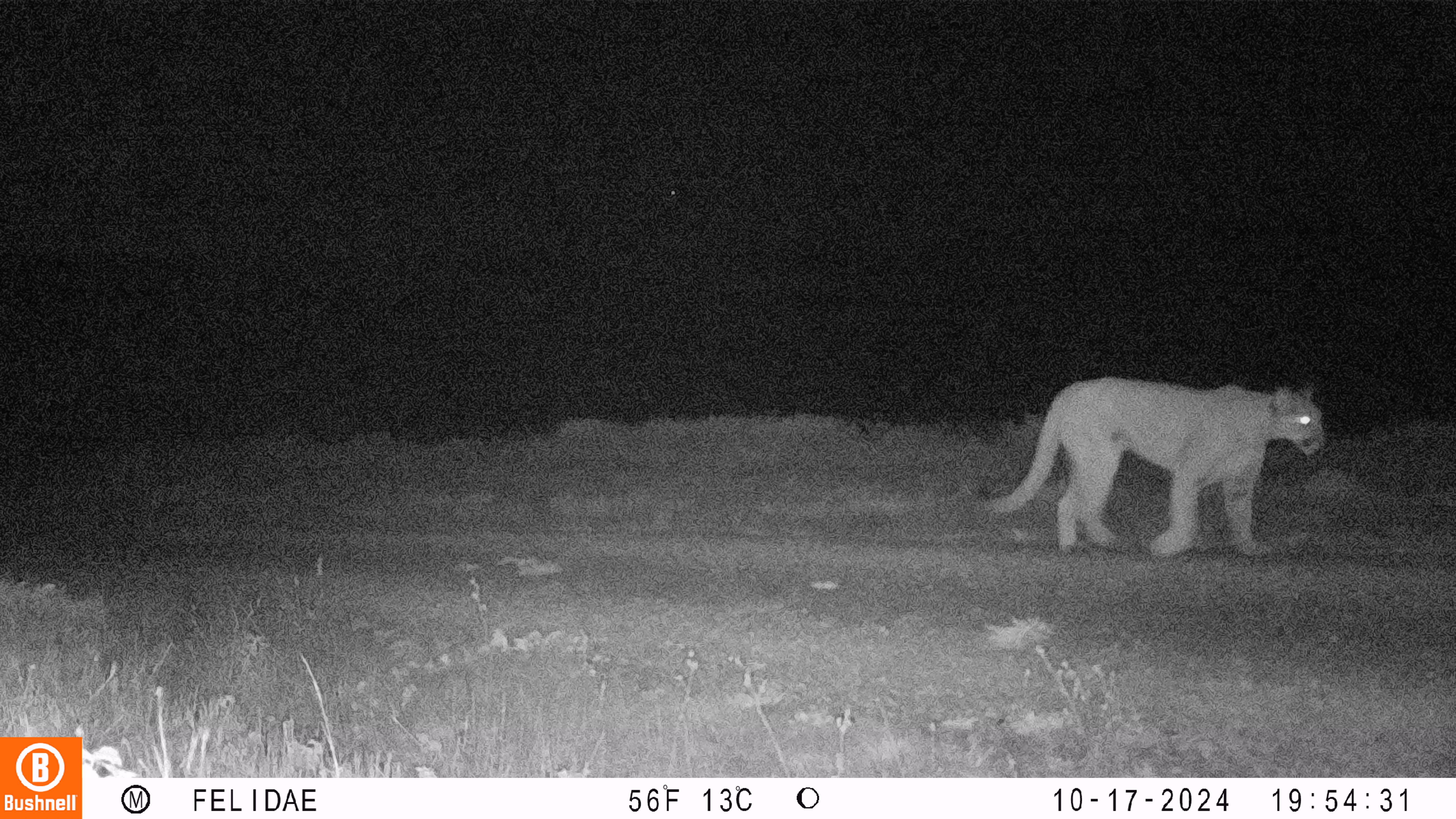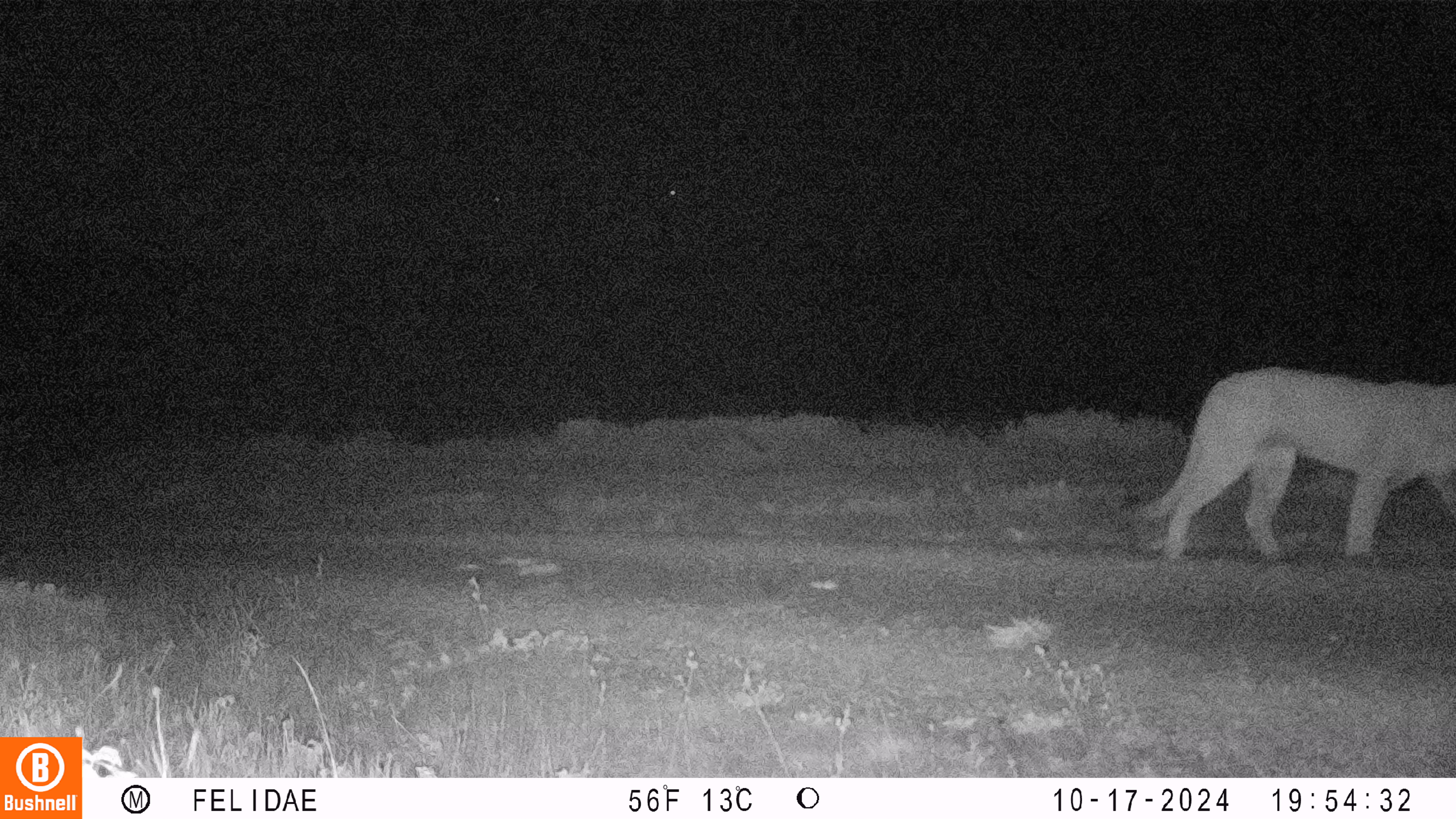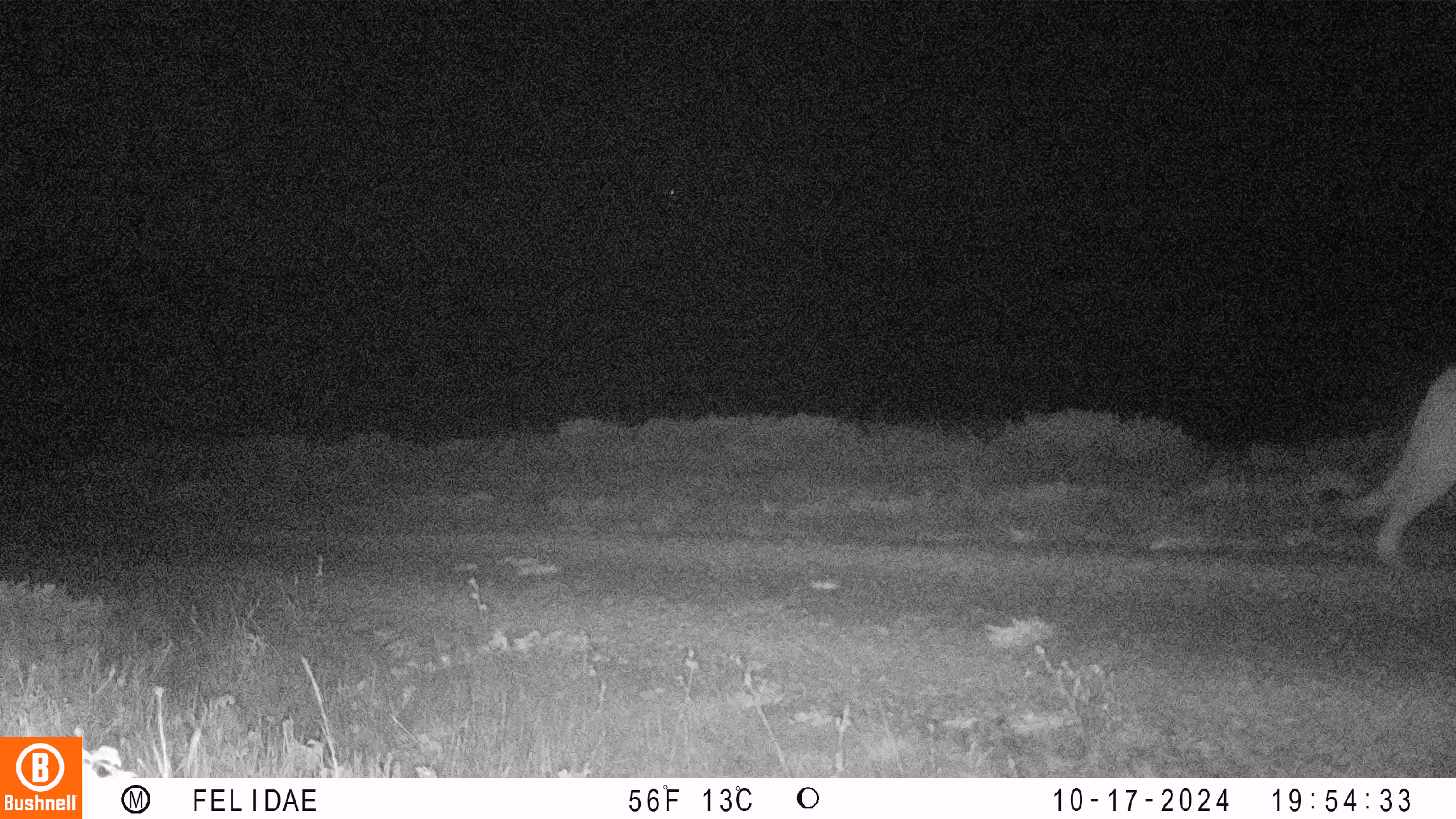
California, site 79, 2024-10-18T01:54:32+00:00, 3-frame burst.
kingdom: Animalia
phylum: Chordata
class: Mammalia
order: Carnivora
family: Felidae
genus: Puma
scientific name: Puma concolor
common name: puma